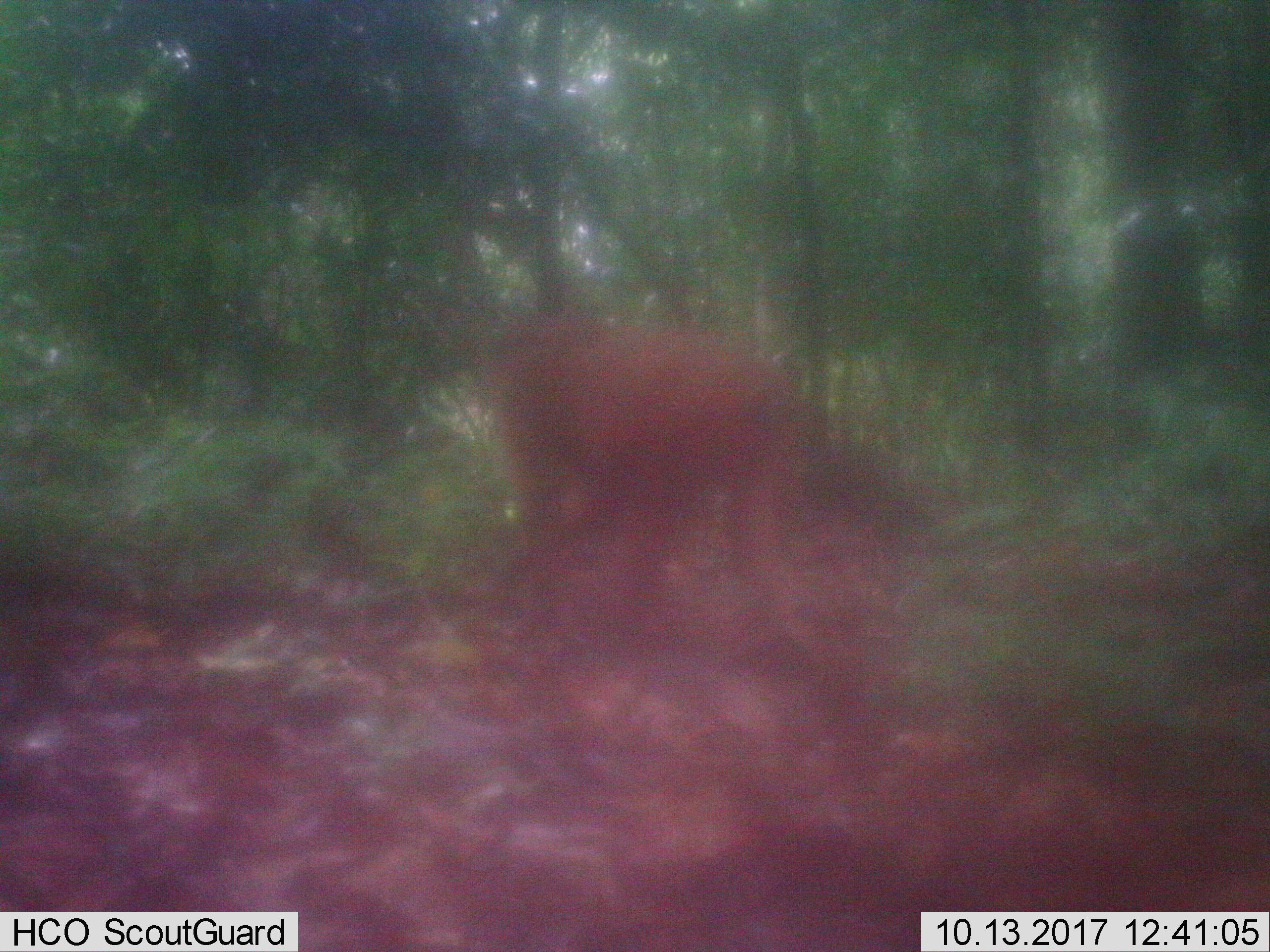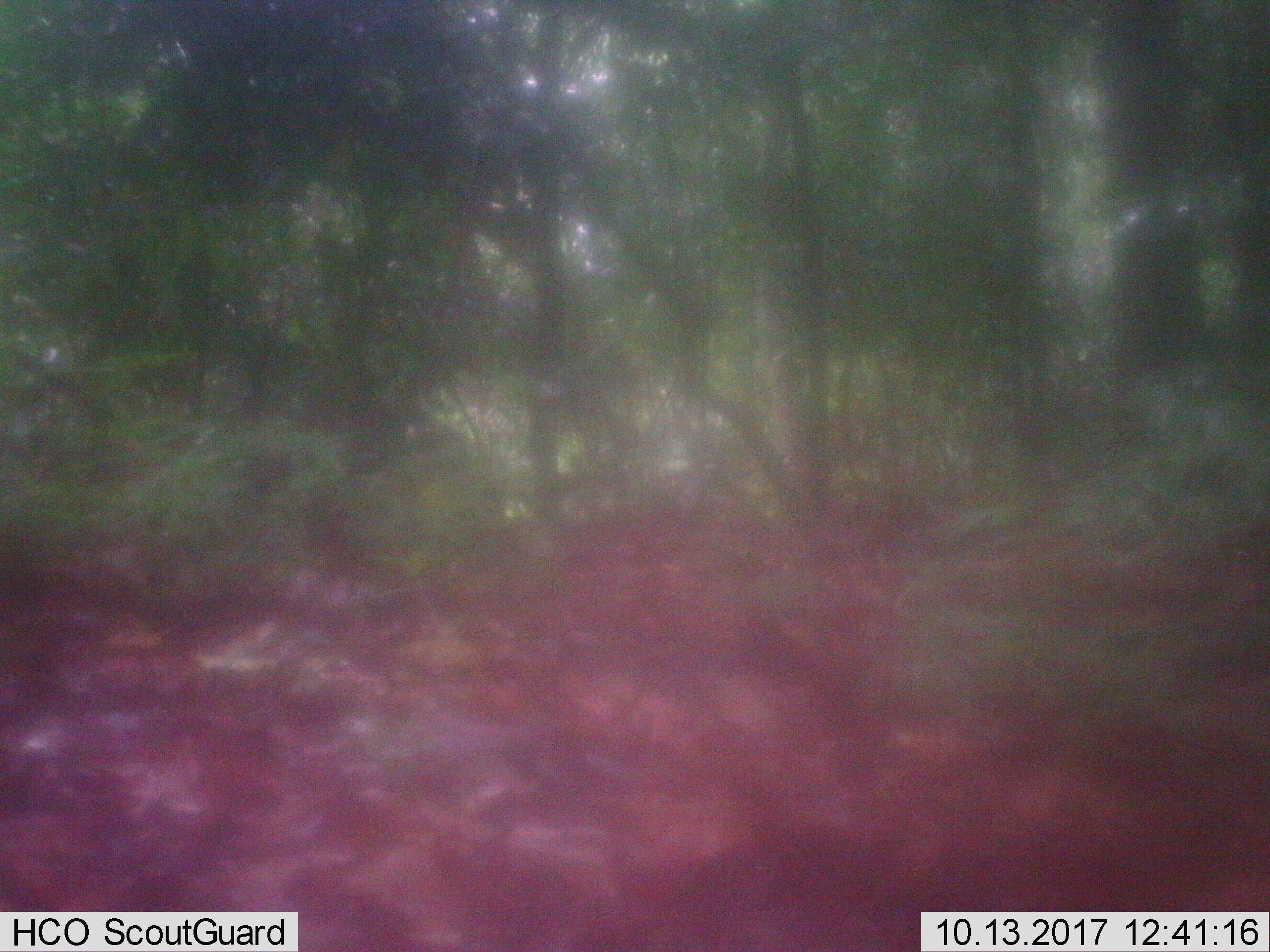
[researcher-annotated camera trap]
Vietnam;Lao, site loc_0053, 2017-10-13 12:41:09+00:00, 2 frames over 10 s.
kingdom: Animalia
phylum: Chordata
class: Mammalia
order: Primates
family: Cercopithecidae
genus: Macaca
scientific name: Macaca arctoides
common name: stump-tailed macaque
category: stump tailed macaque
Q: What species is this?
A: Stump tailed macaque (stump-tailed macaque) (Macaca arctoides).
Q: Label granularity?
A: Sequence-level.